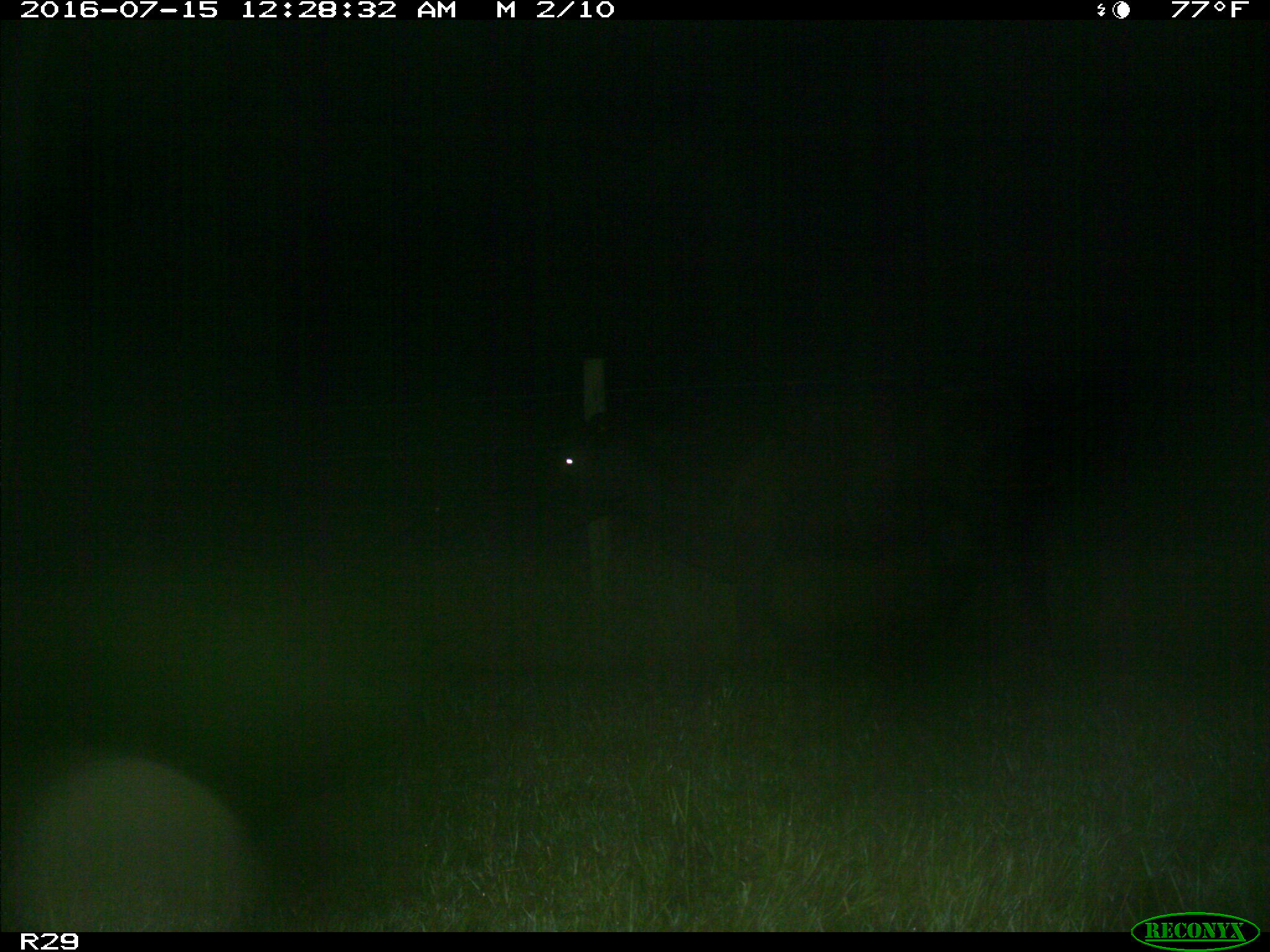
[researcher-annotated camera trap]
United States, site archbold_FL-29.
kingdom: Animalia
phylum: Chordata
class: Mammalia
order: Artiodactyla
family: Bovidae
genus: Bos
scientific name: Bos taurus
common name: domestic cow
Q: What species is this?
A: Bos taurus (domestic cow).